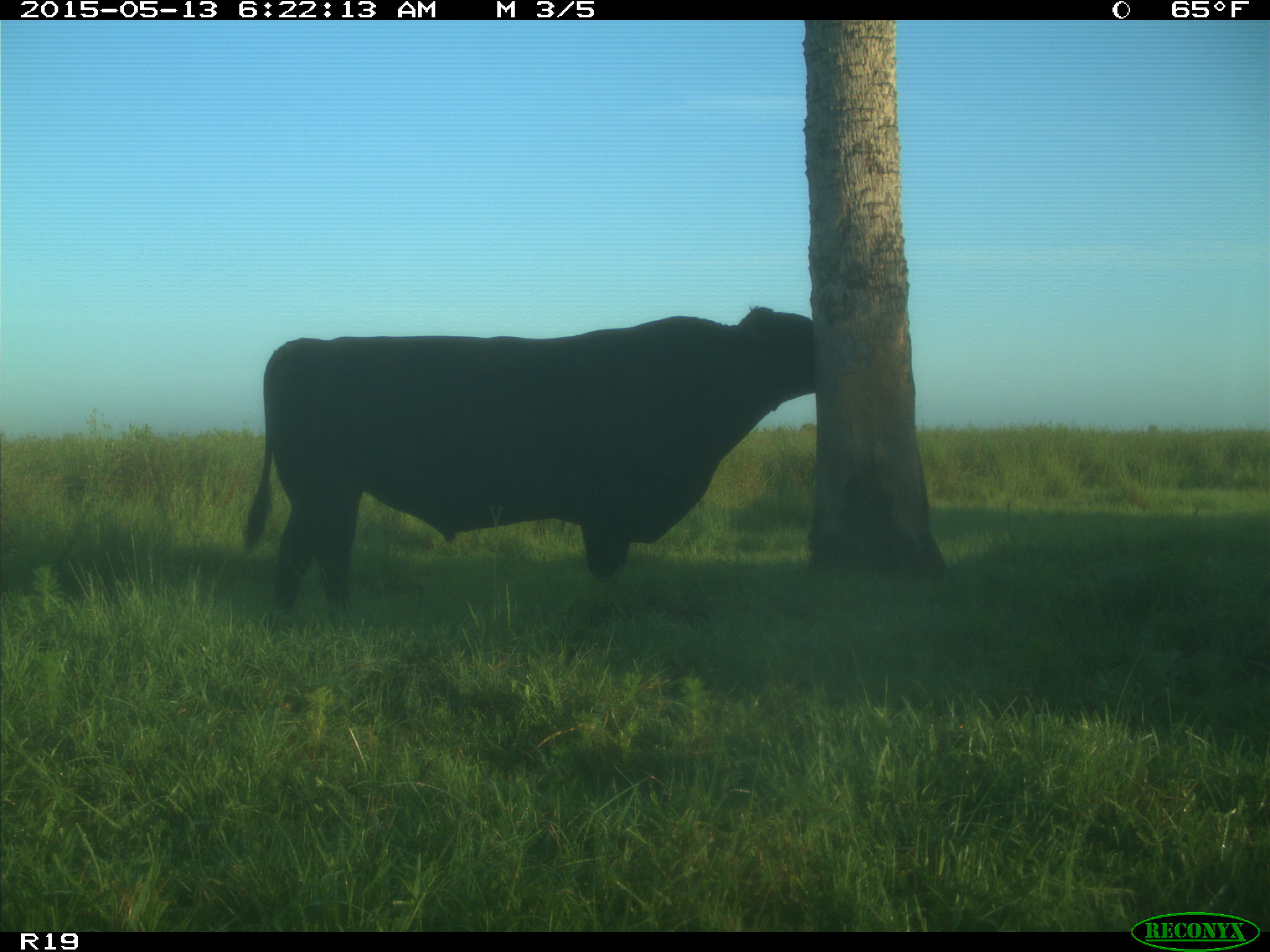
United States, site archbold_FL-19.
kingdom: Animalia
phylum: Chordata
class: Mammalia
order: Artiodactyla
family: Bovidae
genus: Bos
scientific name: Bos taurus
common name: domestic cow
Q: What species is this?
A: Bos taurus (domestic cow).